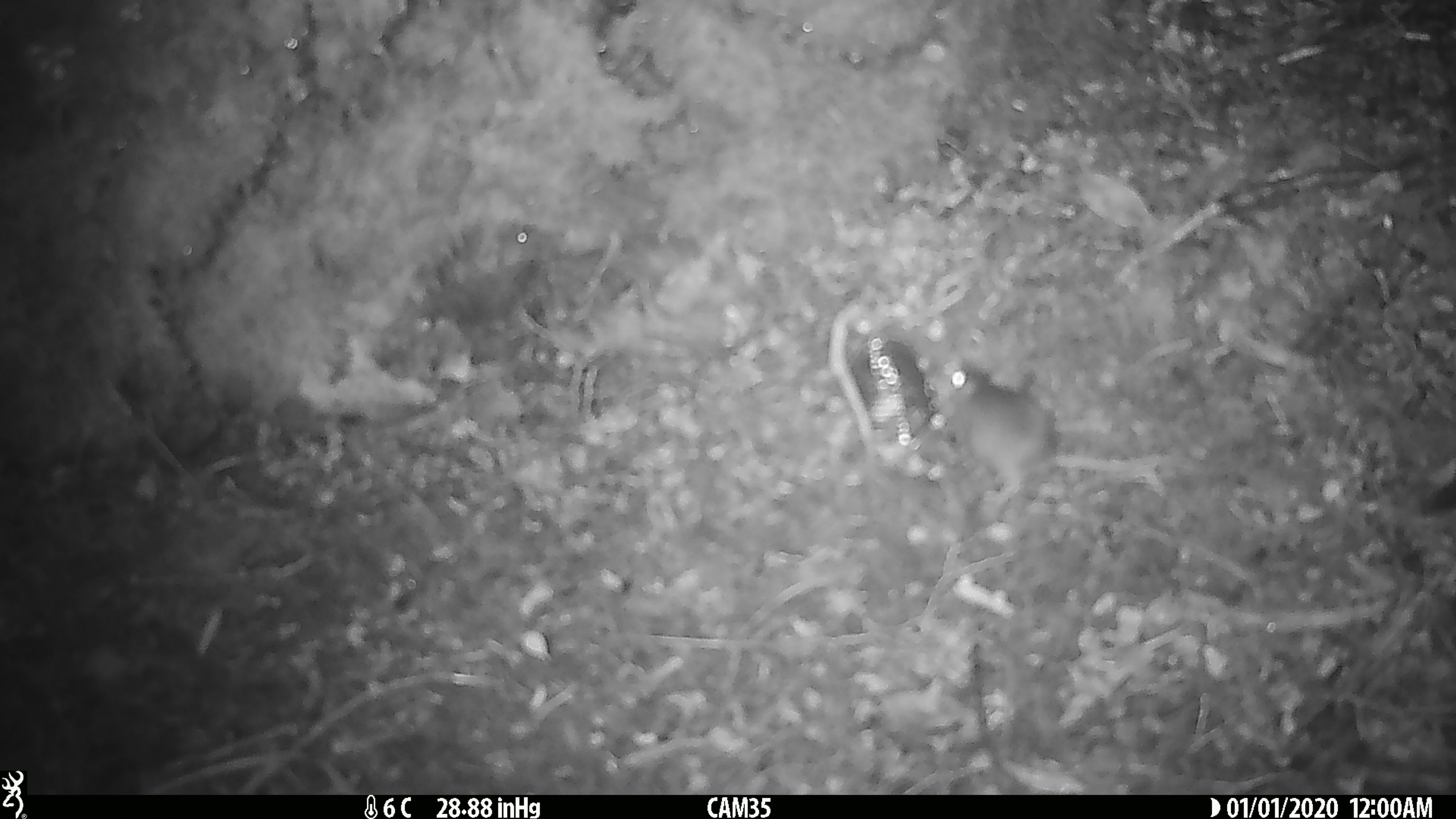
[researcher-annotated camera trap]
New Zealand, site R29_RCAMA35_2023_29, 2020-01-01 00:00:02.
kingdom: Animalia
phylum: Chordata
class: Mammalia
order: Rodentia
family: Muridae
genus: Mus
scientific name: Mus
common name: mouse